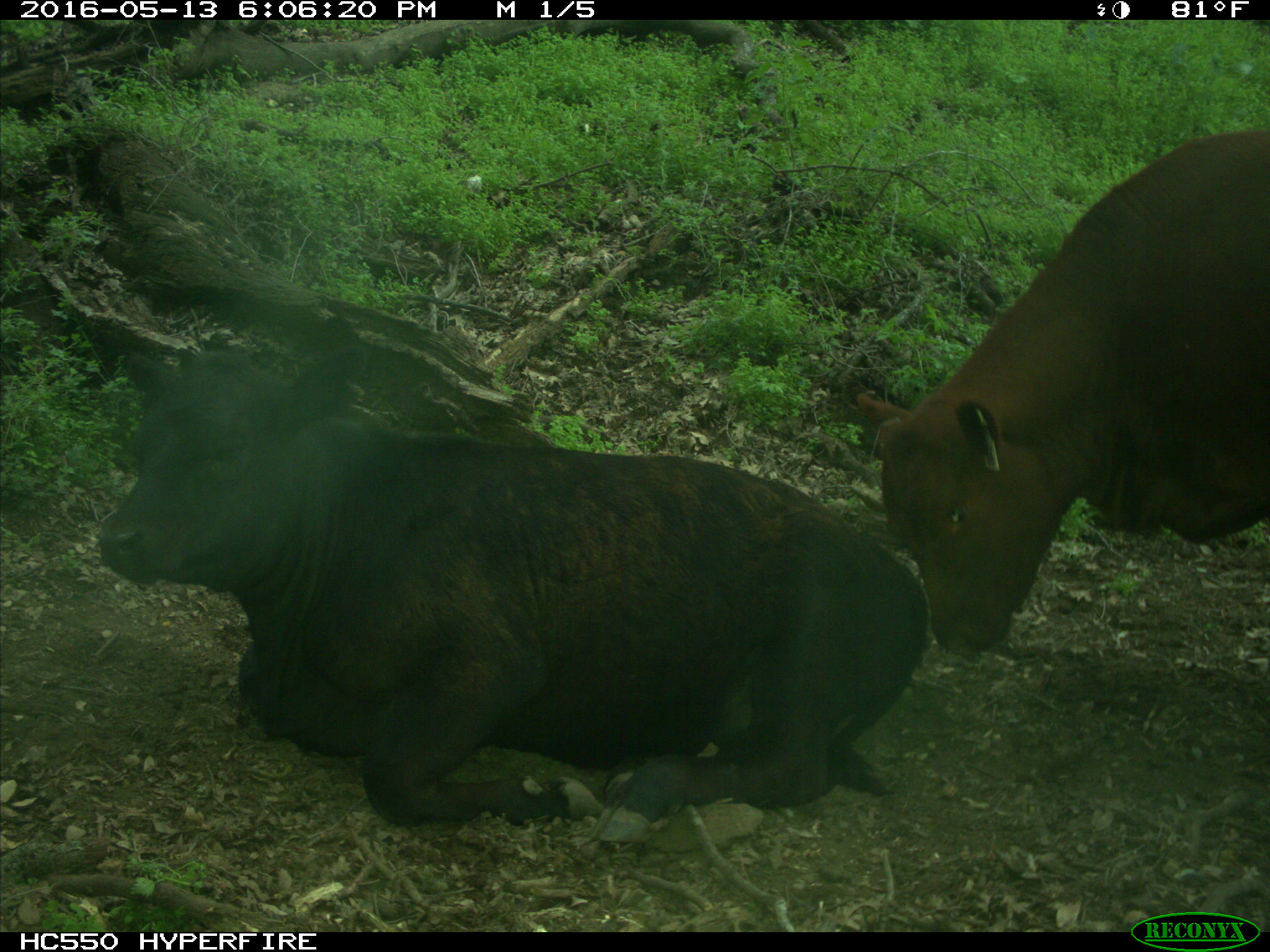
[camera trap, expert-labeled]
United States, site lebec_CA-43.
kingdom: Animalia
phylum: Chordata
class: Mammalia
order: Artiodactyla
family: Bovidae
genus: Bos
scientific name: Bos taurus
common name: domestic cow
Bos taurus (domestic cow).